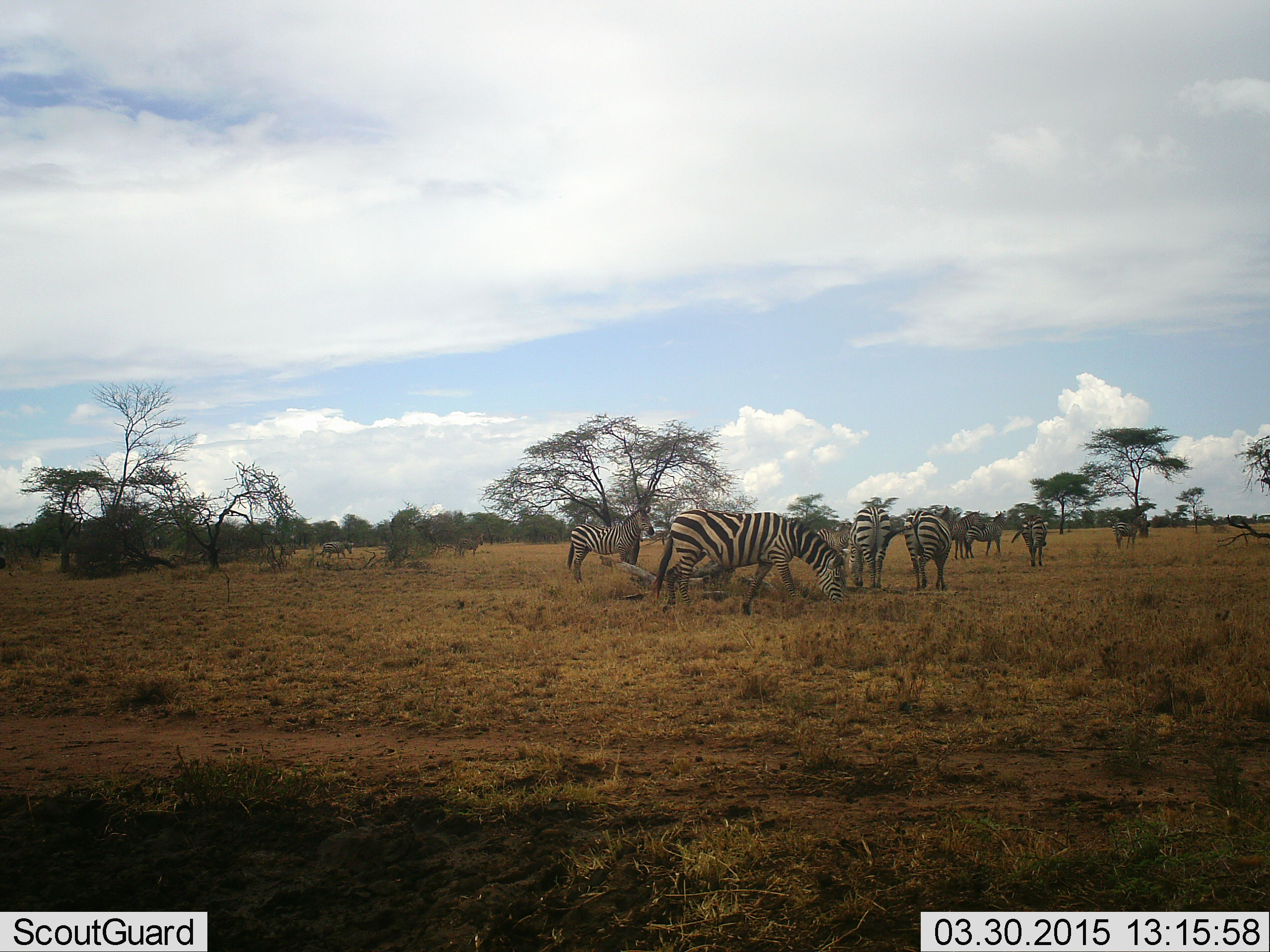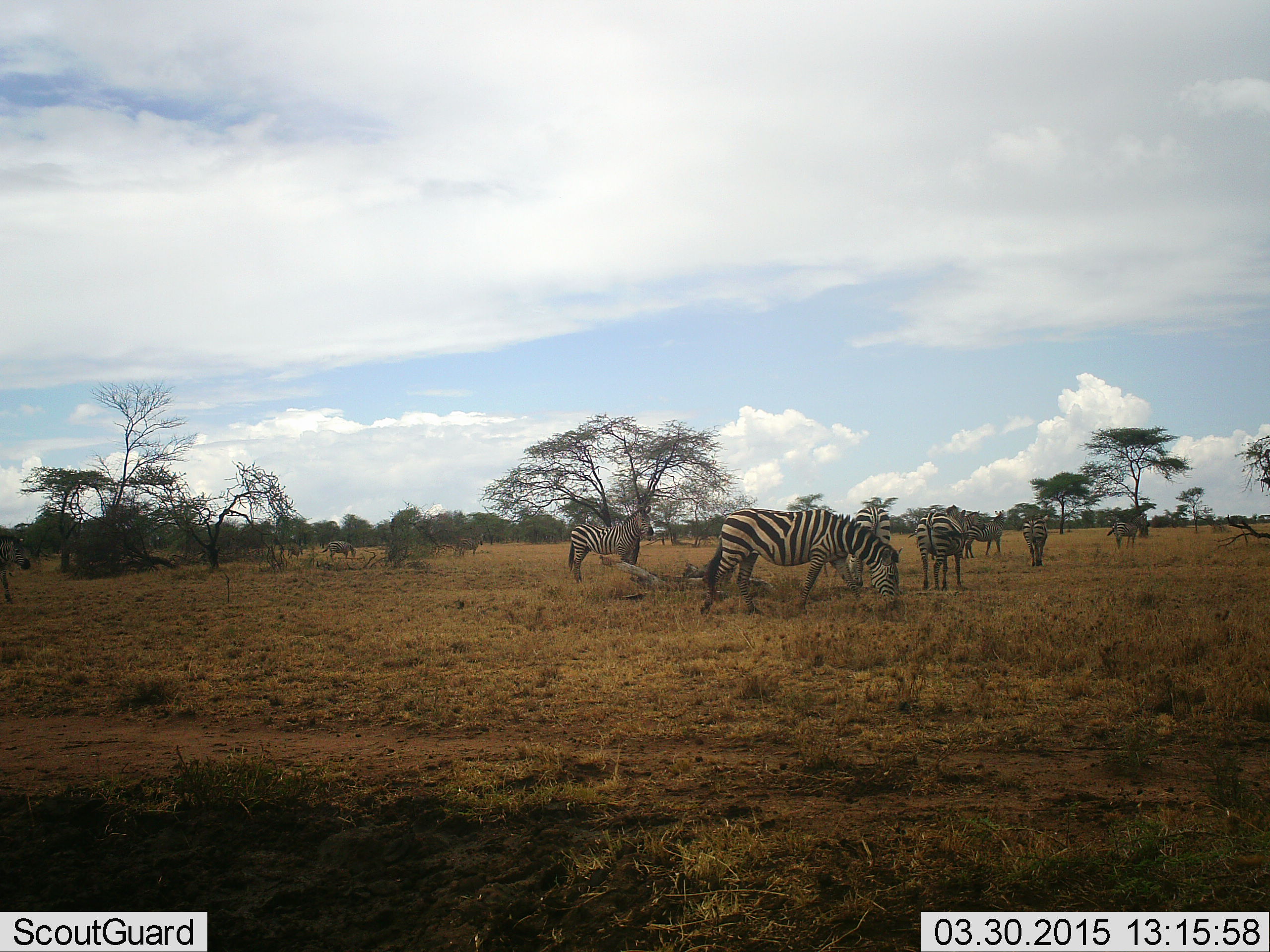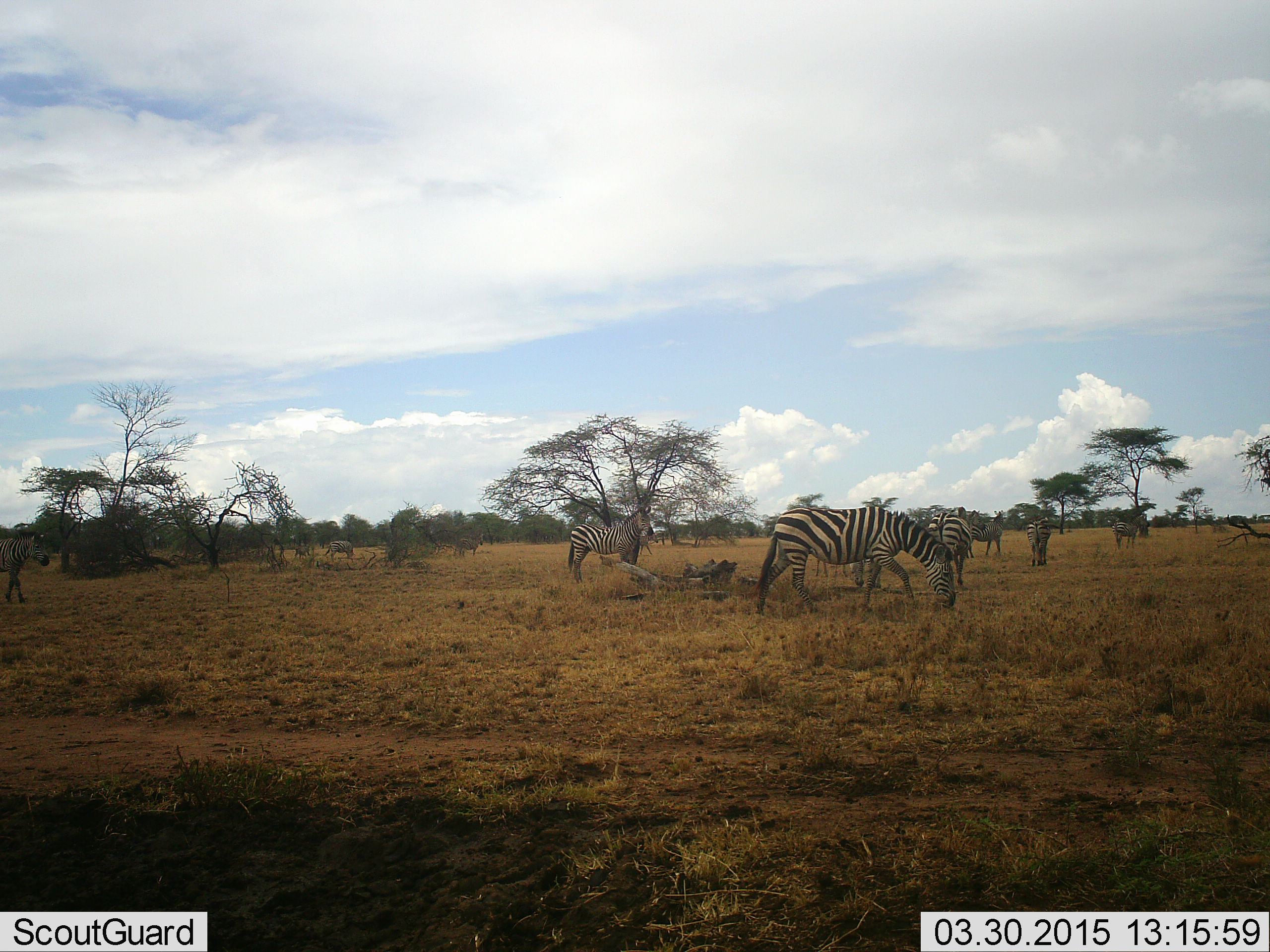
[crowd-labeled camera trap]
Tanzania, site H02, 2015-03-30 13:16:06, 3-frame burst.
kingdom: Animalia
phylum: Chordata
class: Mammalia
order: Perissodactyla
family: Equidae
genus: Equus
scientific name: Equus quagga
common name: plains zebra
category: zebra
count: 9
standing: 60%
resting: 0%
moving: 30%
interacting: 0%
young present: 0%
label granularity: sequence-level